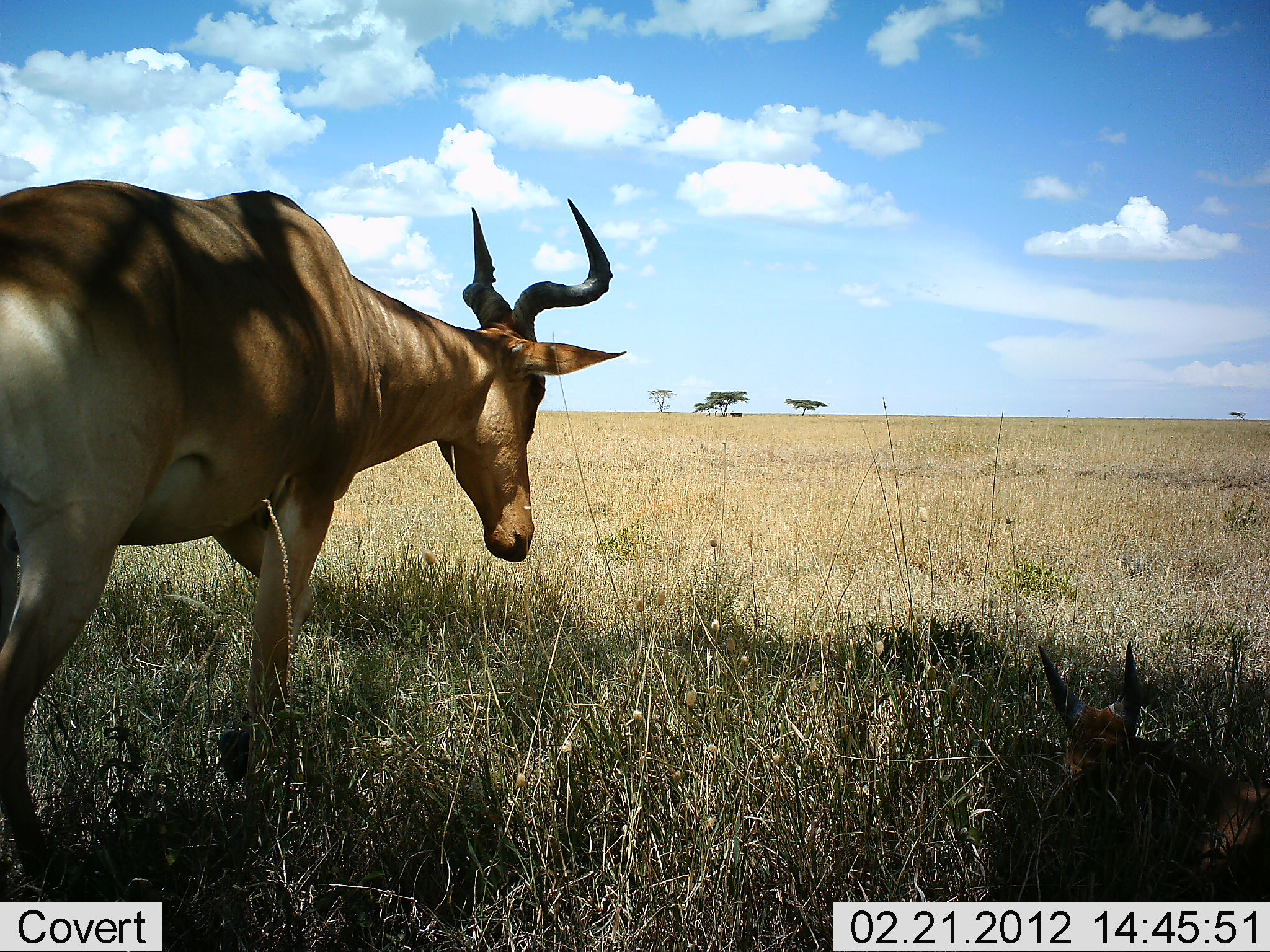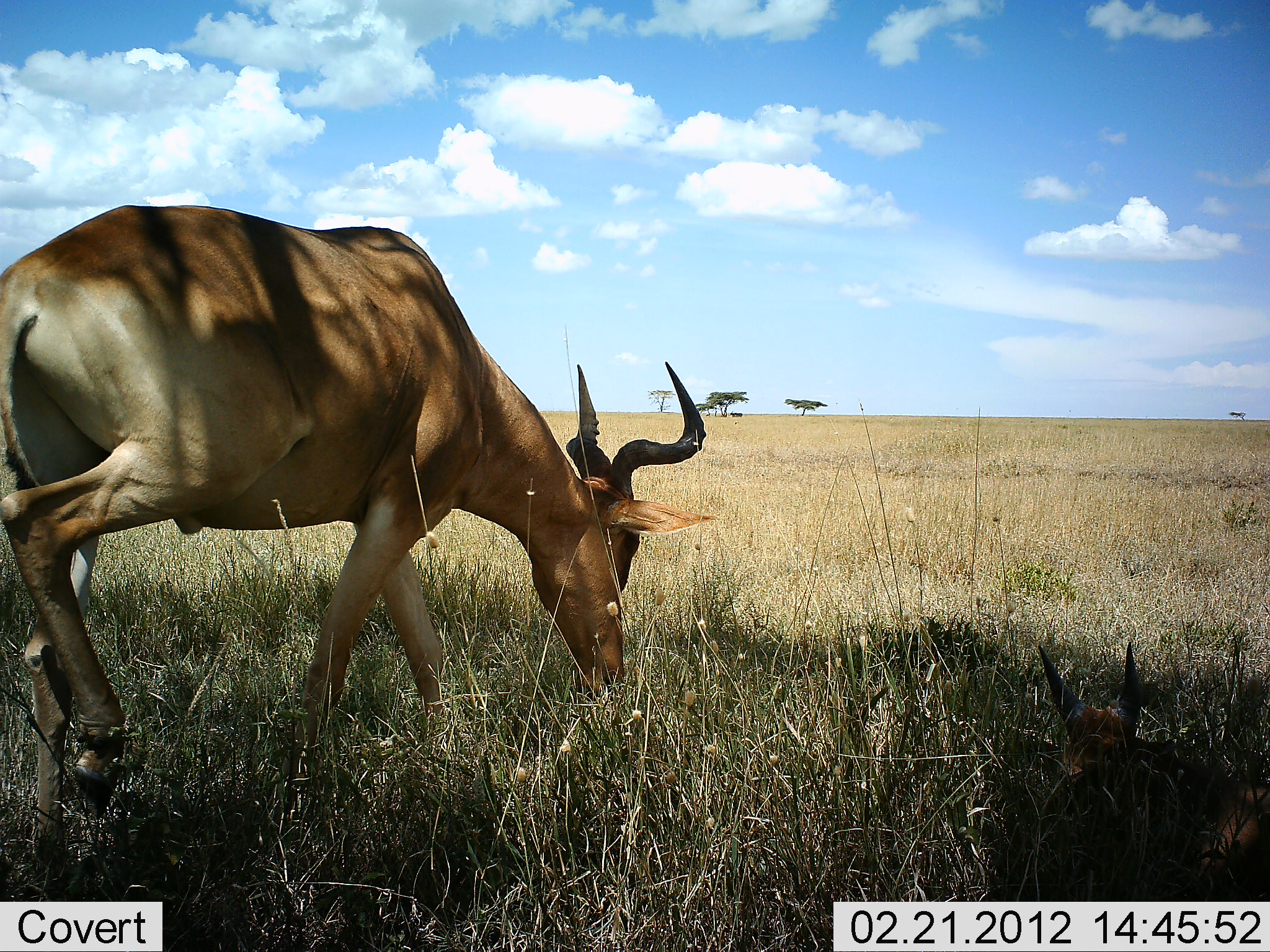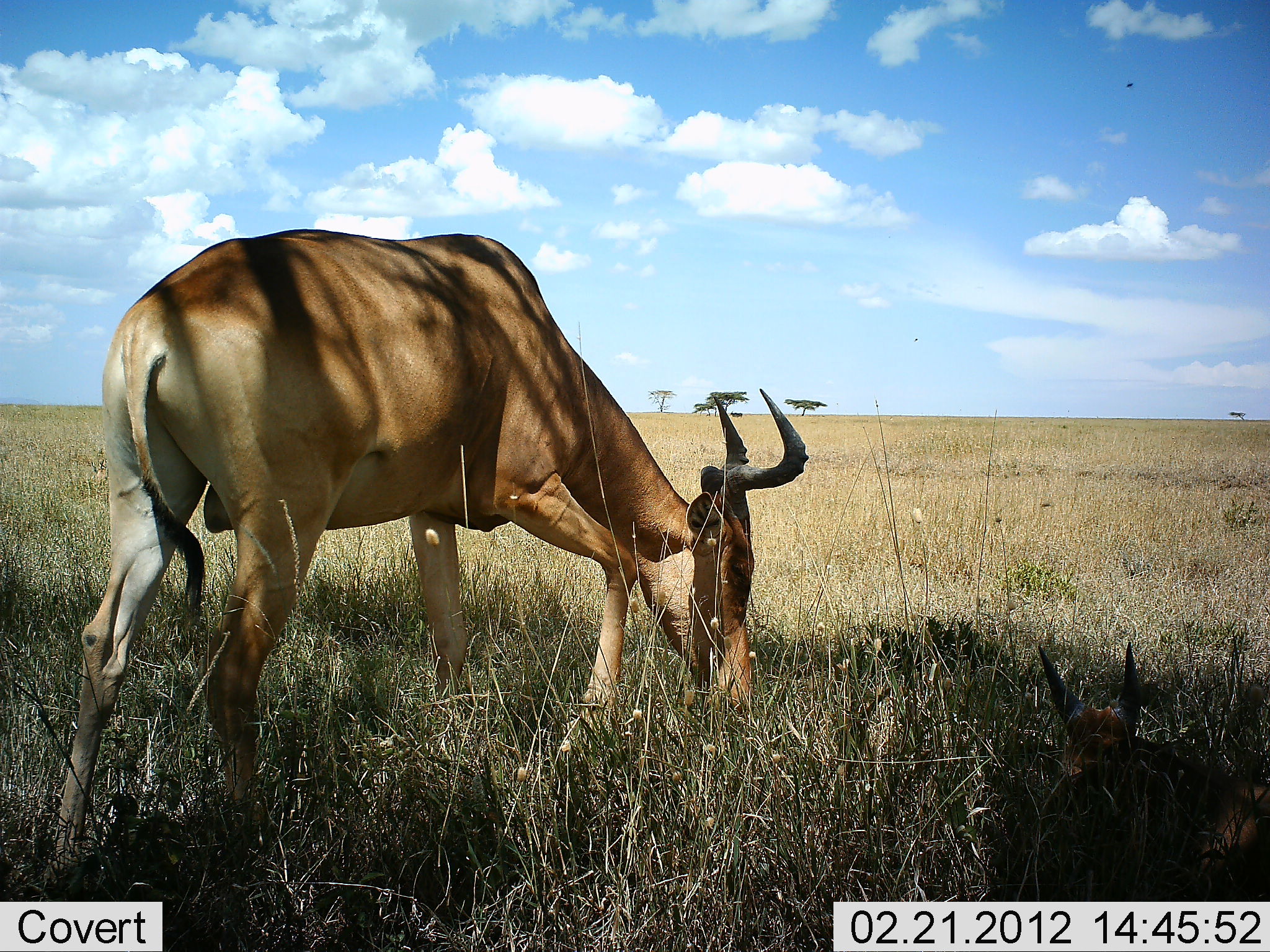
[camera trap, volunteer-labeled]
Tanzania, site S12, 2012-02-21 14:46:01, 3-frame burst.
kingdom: Animalia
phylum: Chordata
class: Mammalia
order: Artiodactyla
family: Bovidae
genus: Alcelaphus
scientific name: Alcelaphus buselaphus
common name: hartebeest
Hartebeest (Alcelaphus buselaphus), count 1. Behavior (volunteer vote fractions): standing 6%, resting 24%, moving 29%, interacting 6%. Young present (vote fraction): 24%. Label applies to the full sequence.